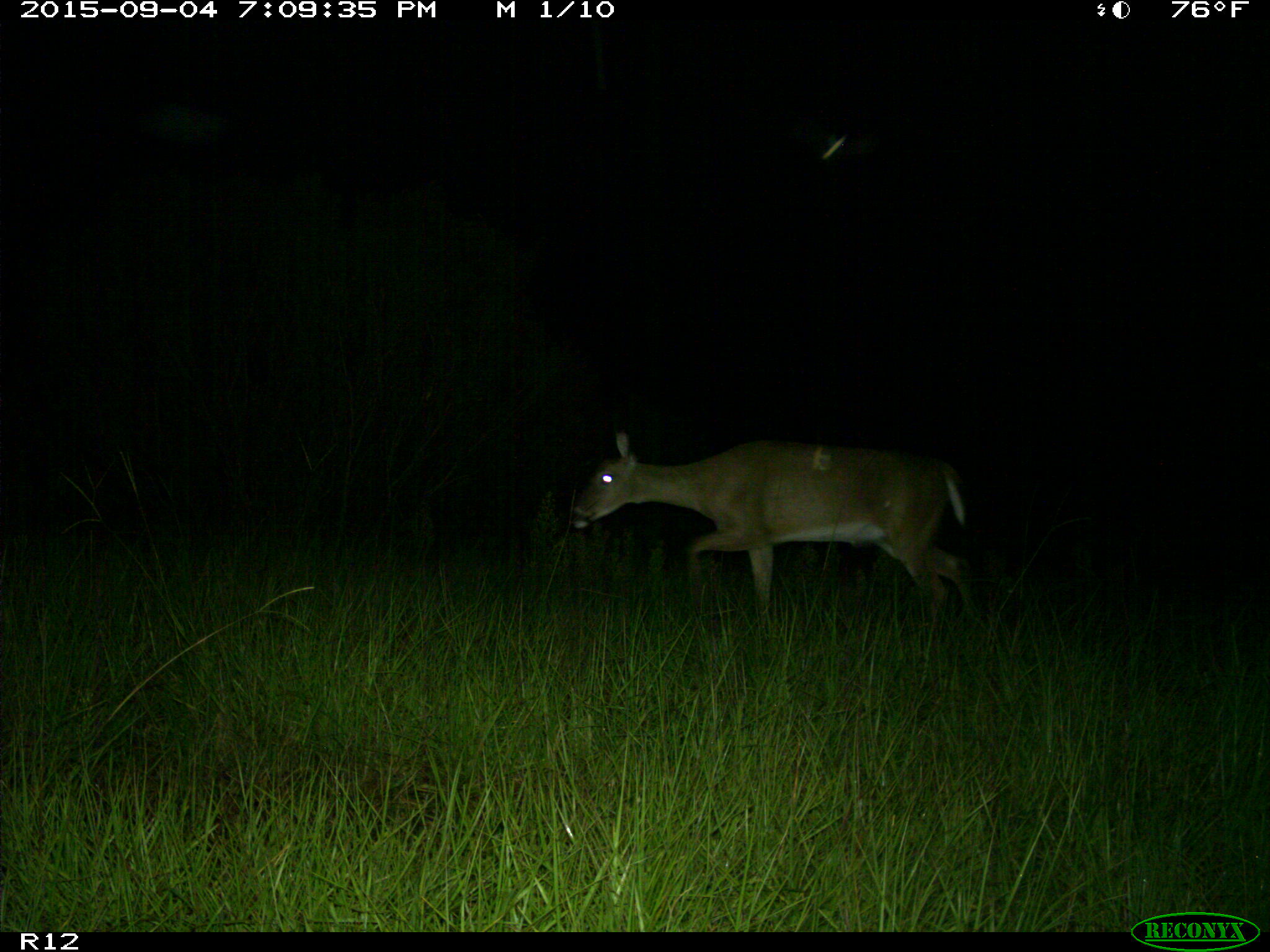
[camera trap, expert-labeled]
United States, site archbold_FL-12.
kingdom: Animalia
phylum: Chordata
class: Mammalia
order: Artiodactyla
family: Cervidae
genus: Odocoileus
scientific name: Odocoileus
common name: deer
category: unidentified deer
Unidentified deer (deer) (Odocoileus).